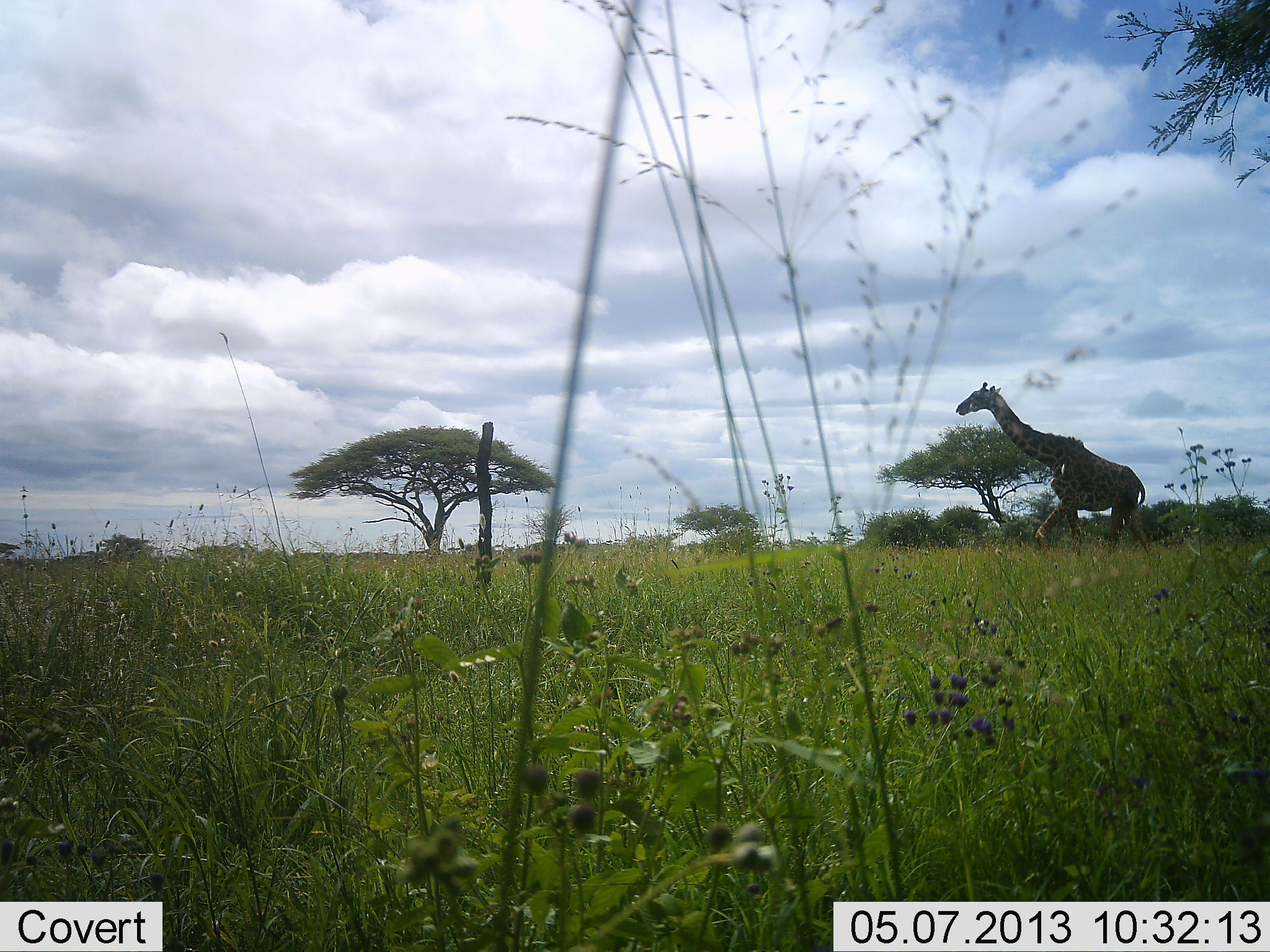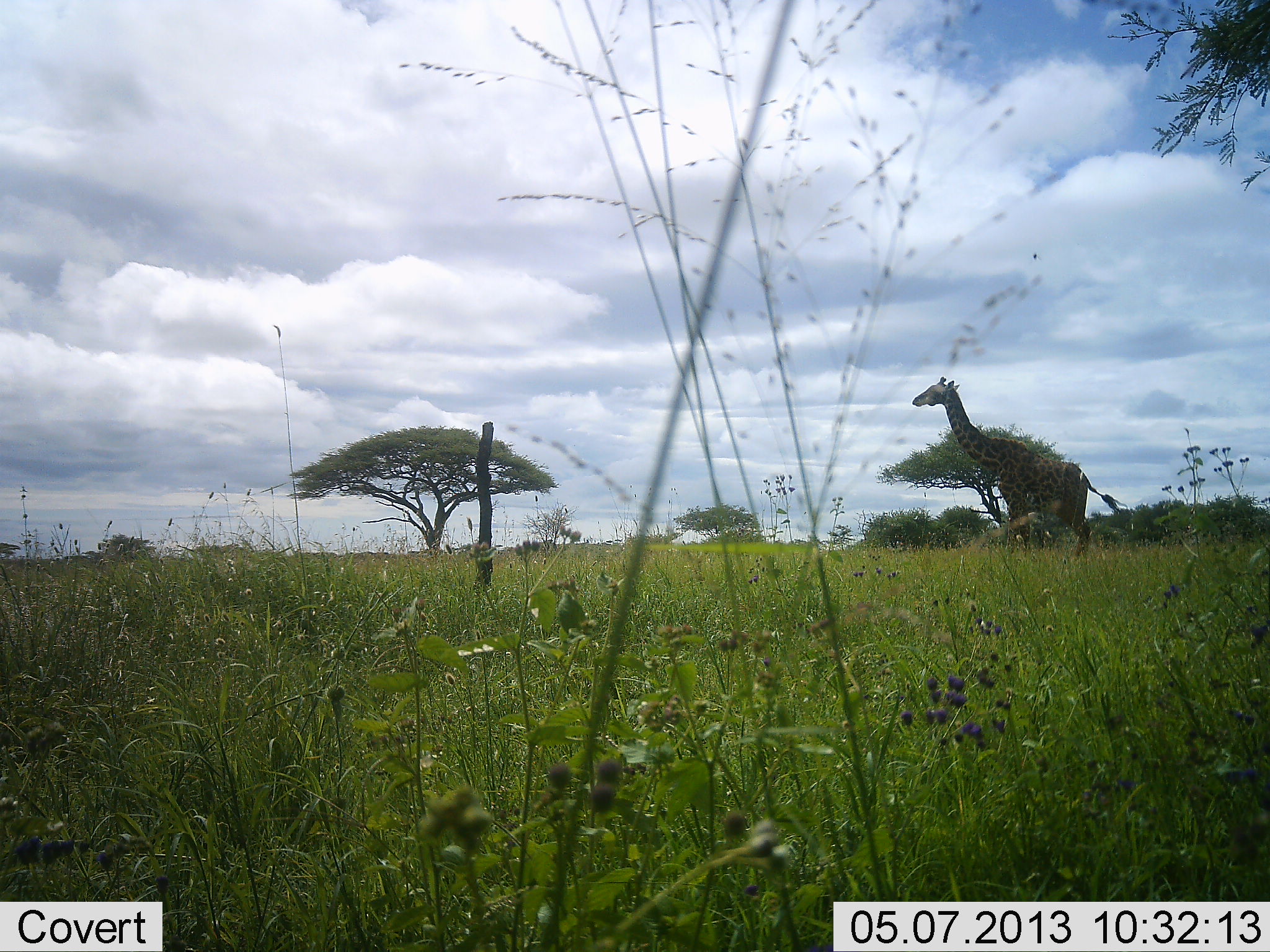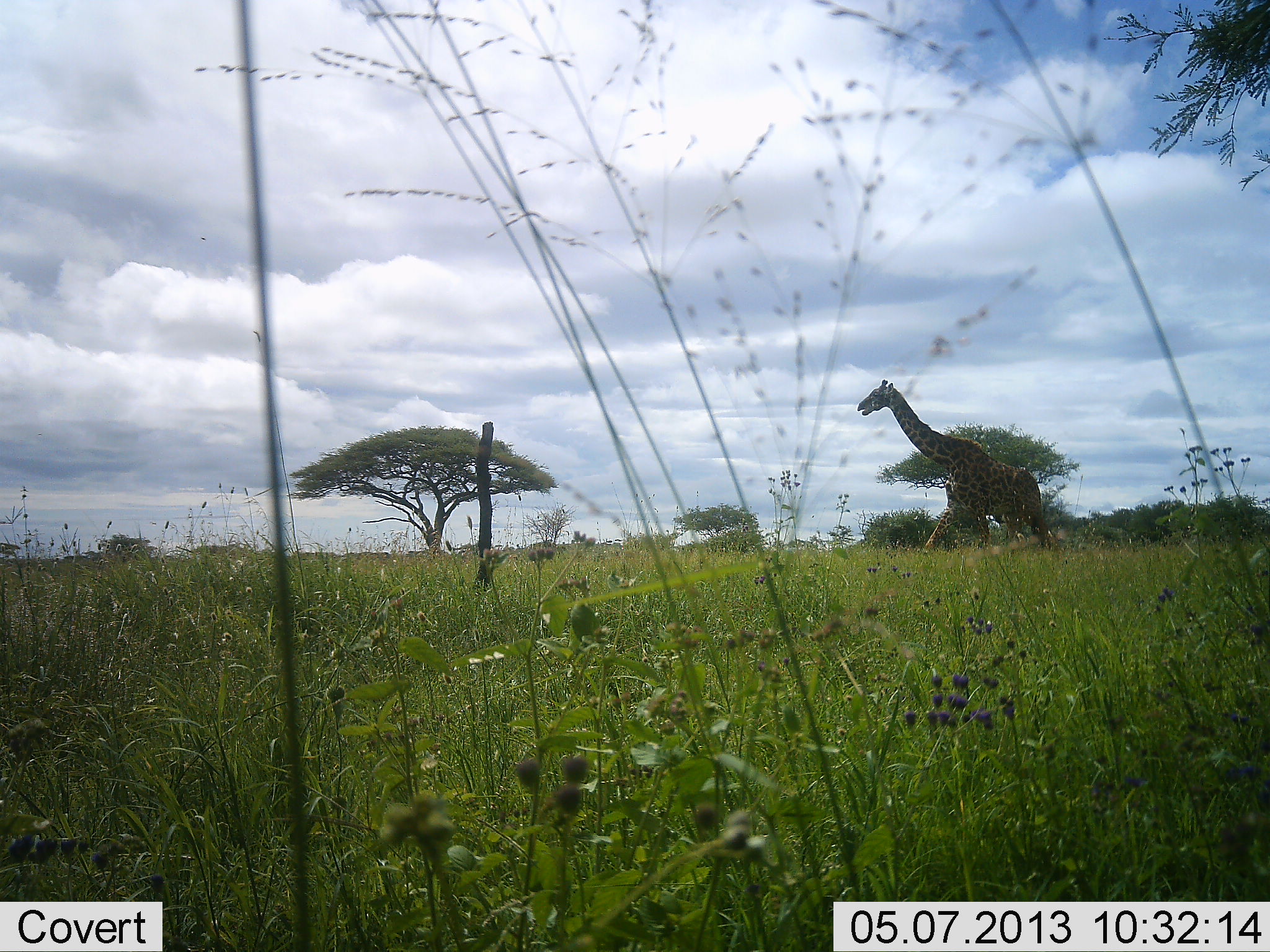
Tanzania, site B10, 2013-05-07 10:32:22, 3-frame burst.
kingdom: Animalia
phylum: Chordata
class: Mammalia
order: Artiodactyla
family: Giraffidae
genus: Giraffa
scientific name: Giraffa camelopardalis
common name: giraffe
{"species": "giraffe (Giraffa camelopardalis)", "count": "1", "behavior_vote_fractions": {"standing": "10%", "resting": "0%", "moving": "90%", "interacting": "0%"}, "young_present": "0%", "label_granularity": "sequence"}